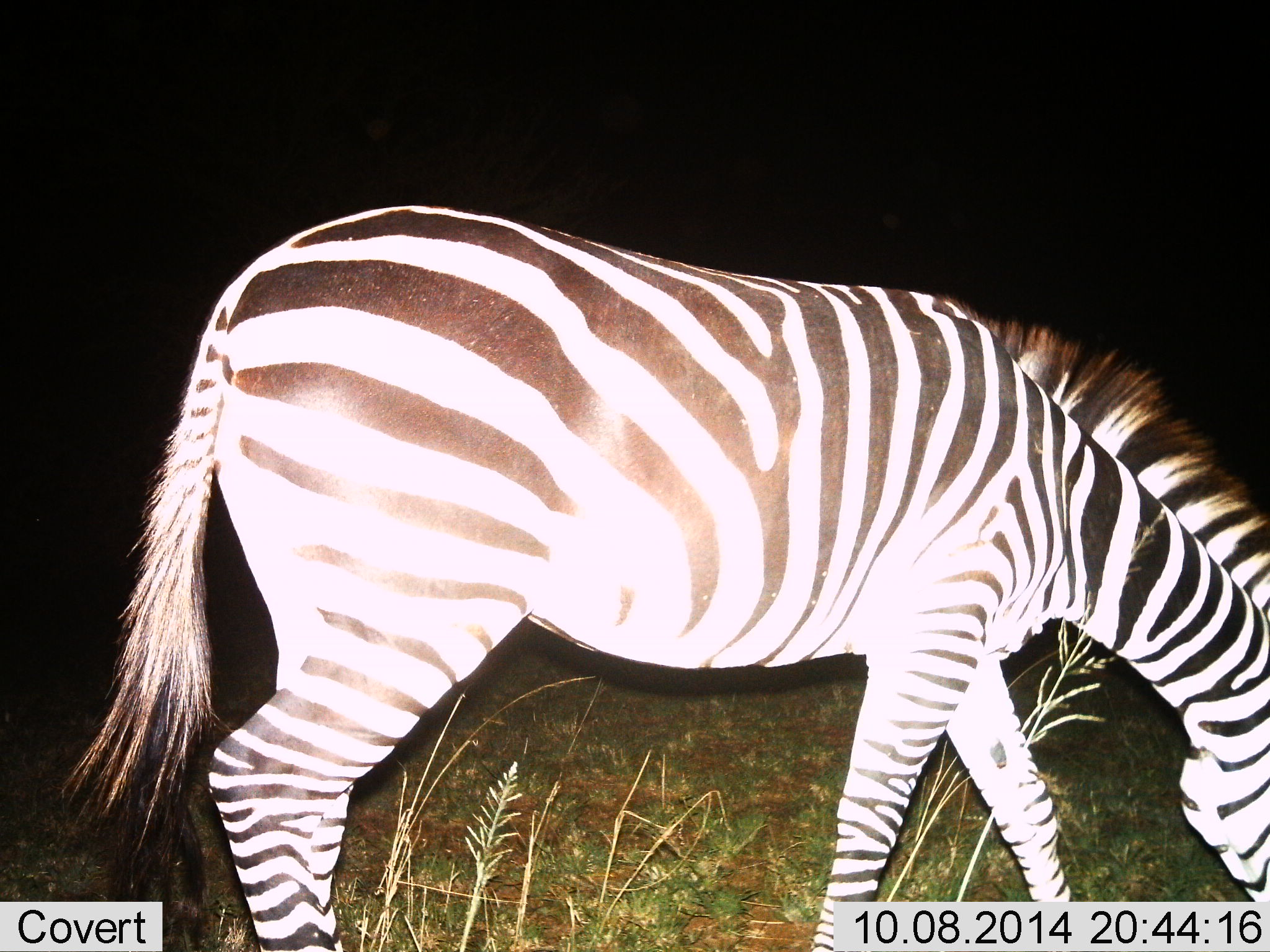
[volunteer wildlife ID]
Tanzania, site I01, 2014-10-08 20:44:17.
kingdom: Animalia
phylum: Chordata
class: Mammalia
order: Perissodactyla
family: Equidae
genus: Equus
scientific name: Equus quagga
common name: plains zebra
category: zebra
Zebra (plains zebra) (Equus quagga), count 1. Behavior (volunteer vote fractions): standing 20%, resting 0%, moving 30%, interacting 0%. Young present (vote fraction): 0%. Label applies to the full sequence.